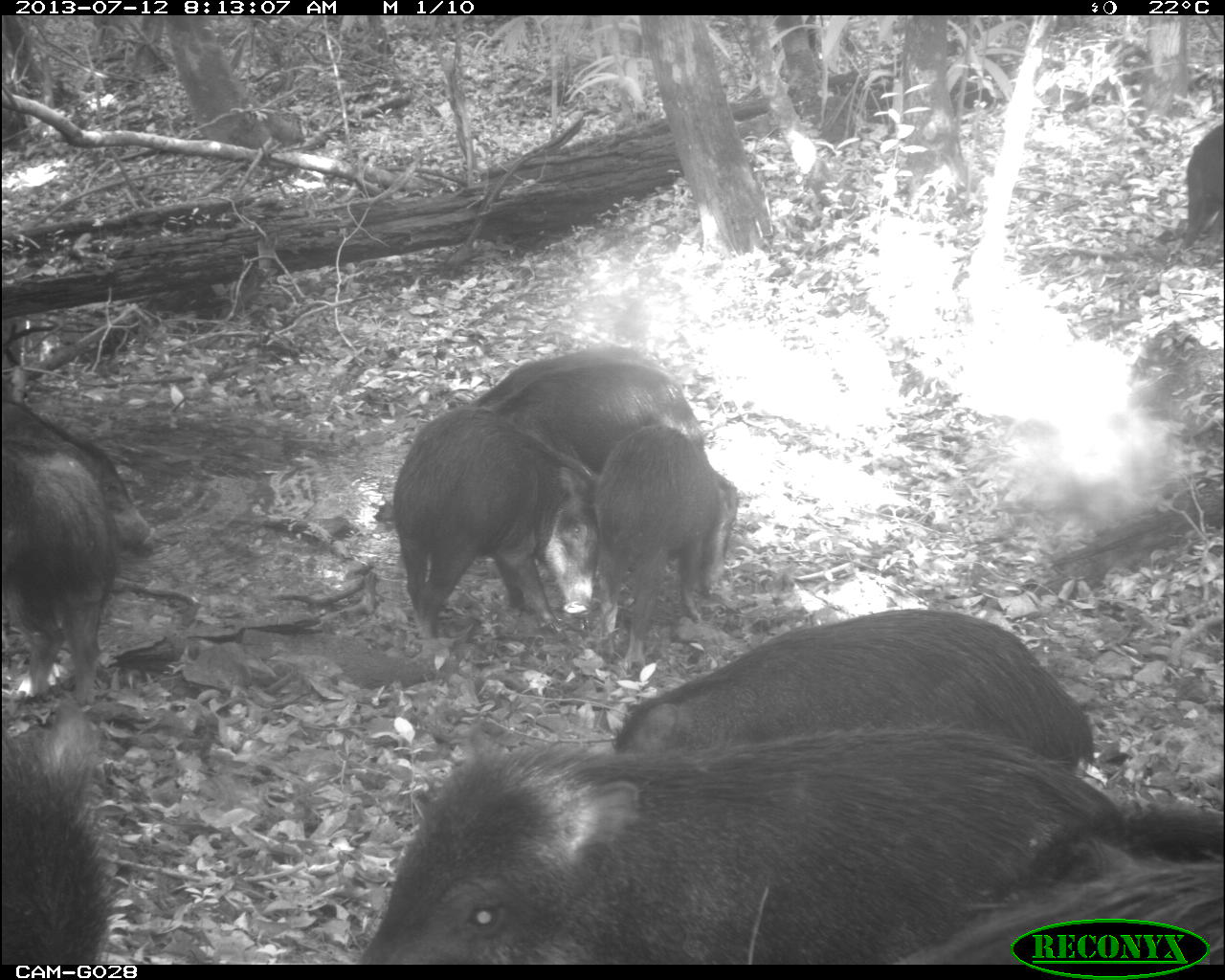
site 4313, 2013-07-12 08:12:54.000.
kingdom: Animalia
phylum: Chordata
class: Mammalia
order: Artiodactyla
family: Tayassuidae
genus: Tayassu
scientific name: Tayassu pecari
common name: white-lipped peccary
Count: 20.